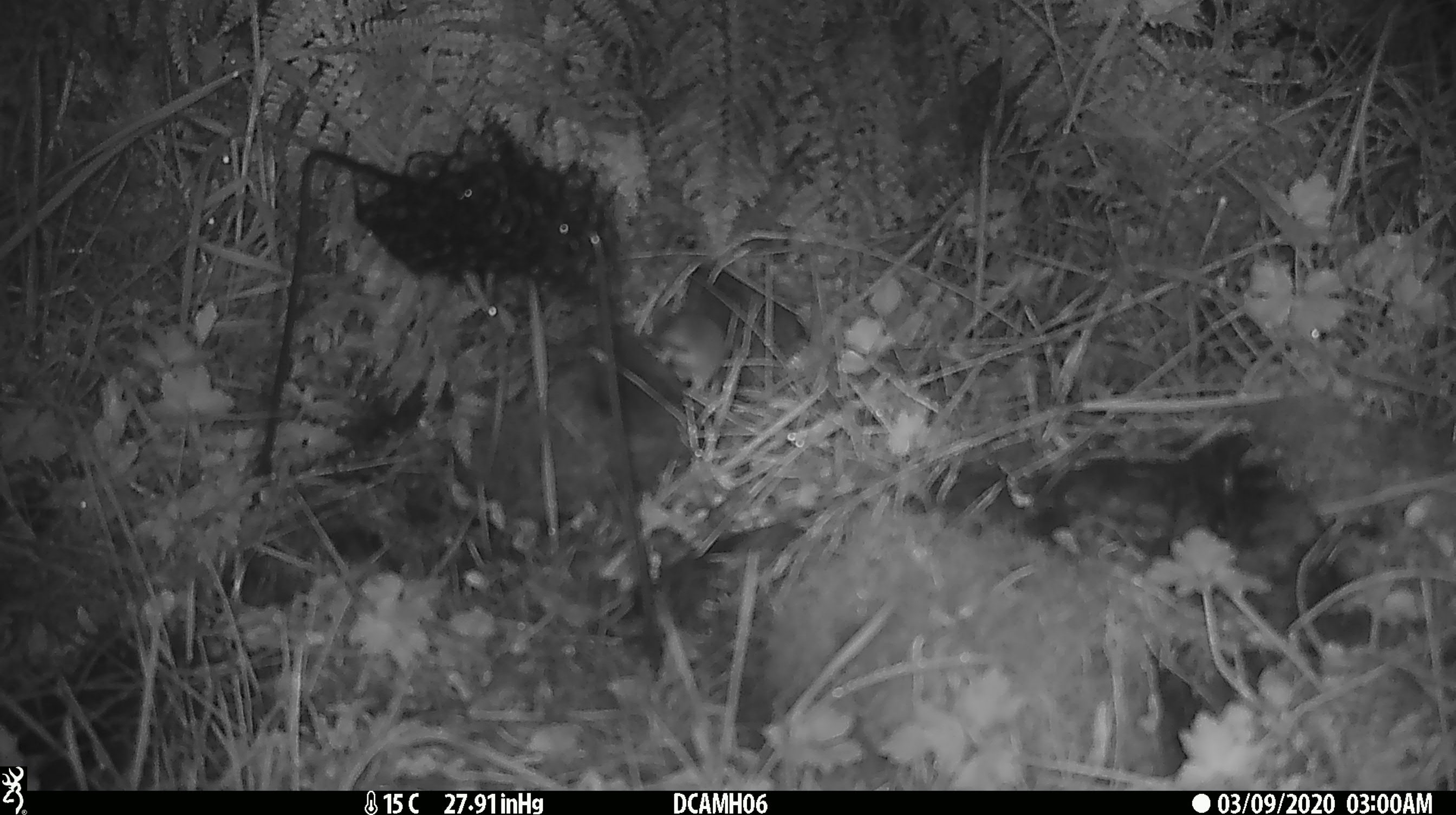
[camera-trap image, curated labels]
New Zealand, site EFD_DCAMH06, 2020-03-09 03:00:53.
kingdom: Animalia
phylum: Chordata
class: Mammalia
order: Rodentia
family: Muridae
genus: Mus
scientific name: Mus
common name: mouse